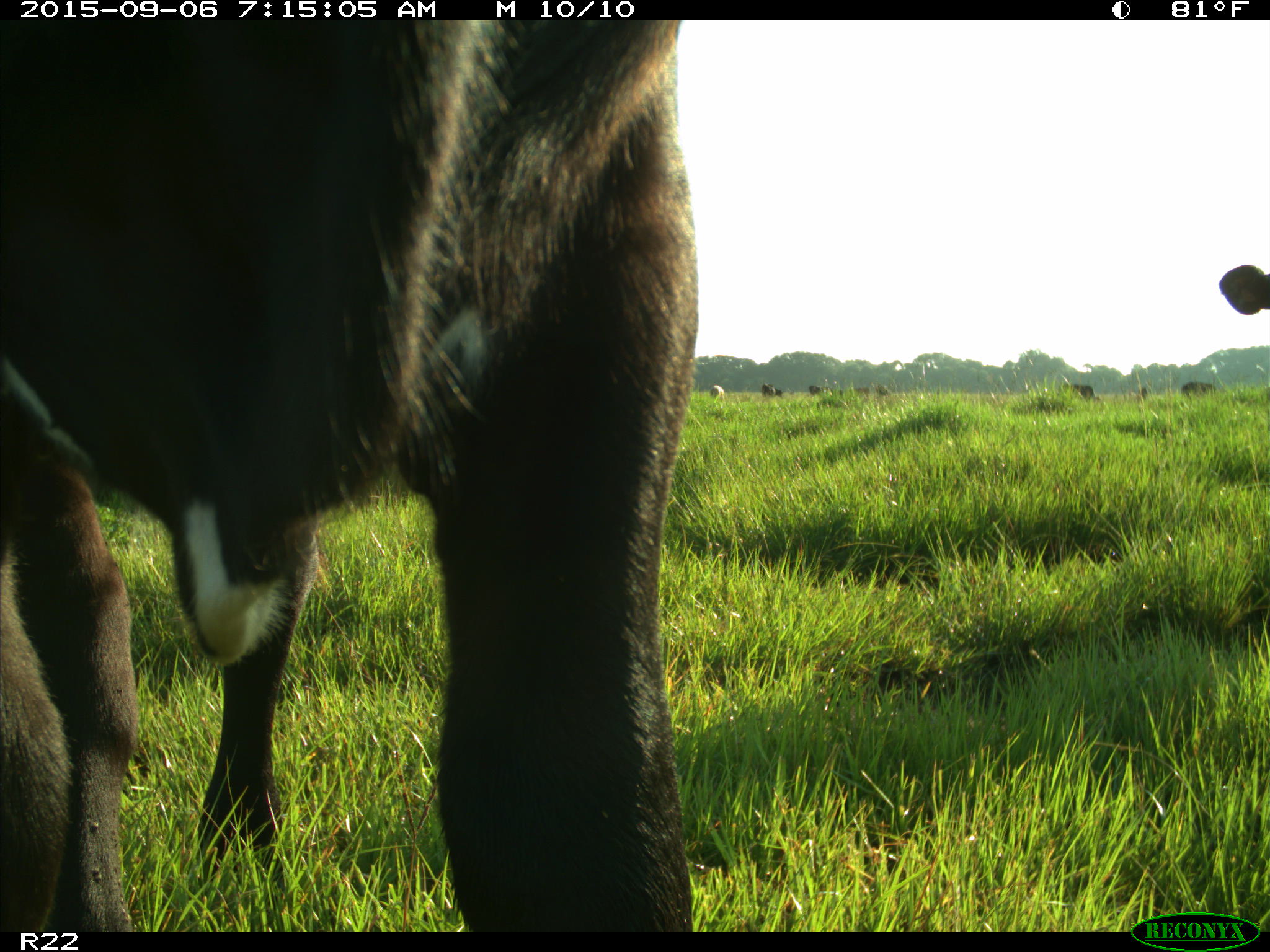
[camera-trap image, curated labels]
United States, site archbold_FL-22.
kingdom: Animalia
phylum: Chordata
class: Mammalia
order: Artiodactyla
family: Bovidae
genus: Bos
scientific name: Bos taurus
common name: domestic cow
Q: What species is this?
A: Bos taurus (domestic cow).